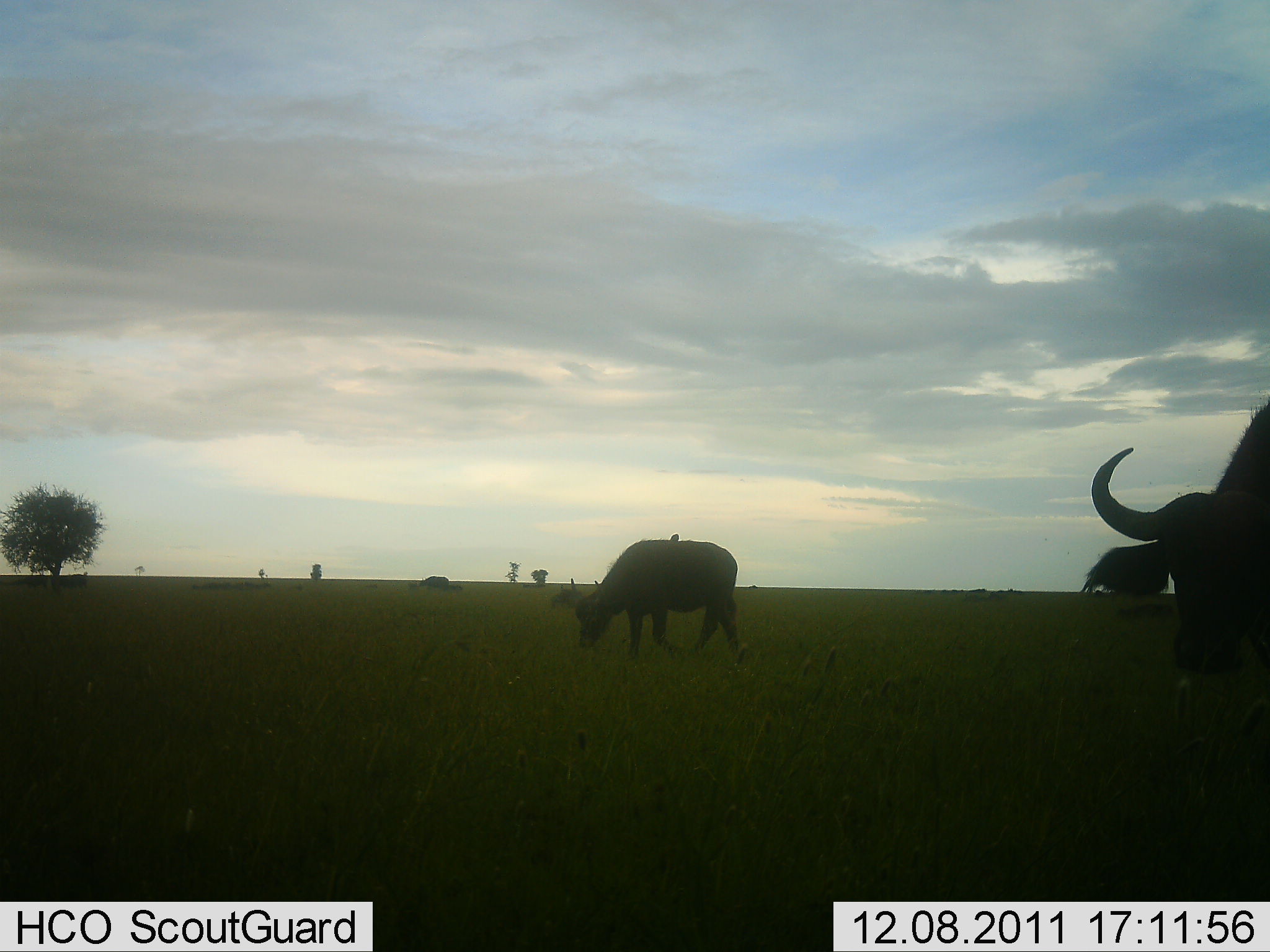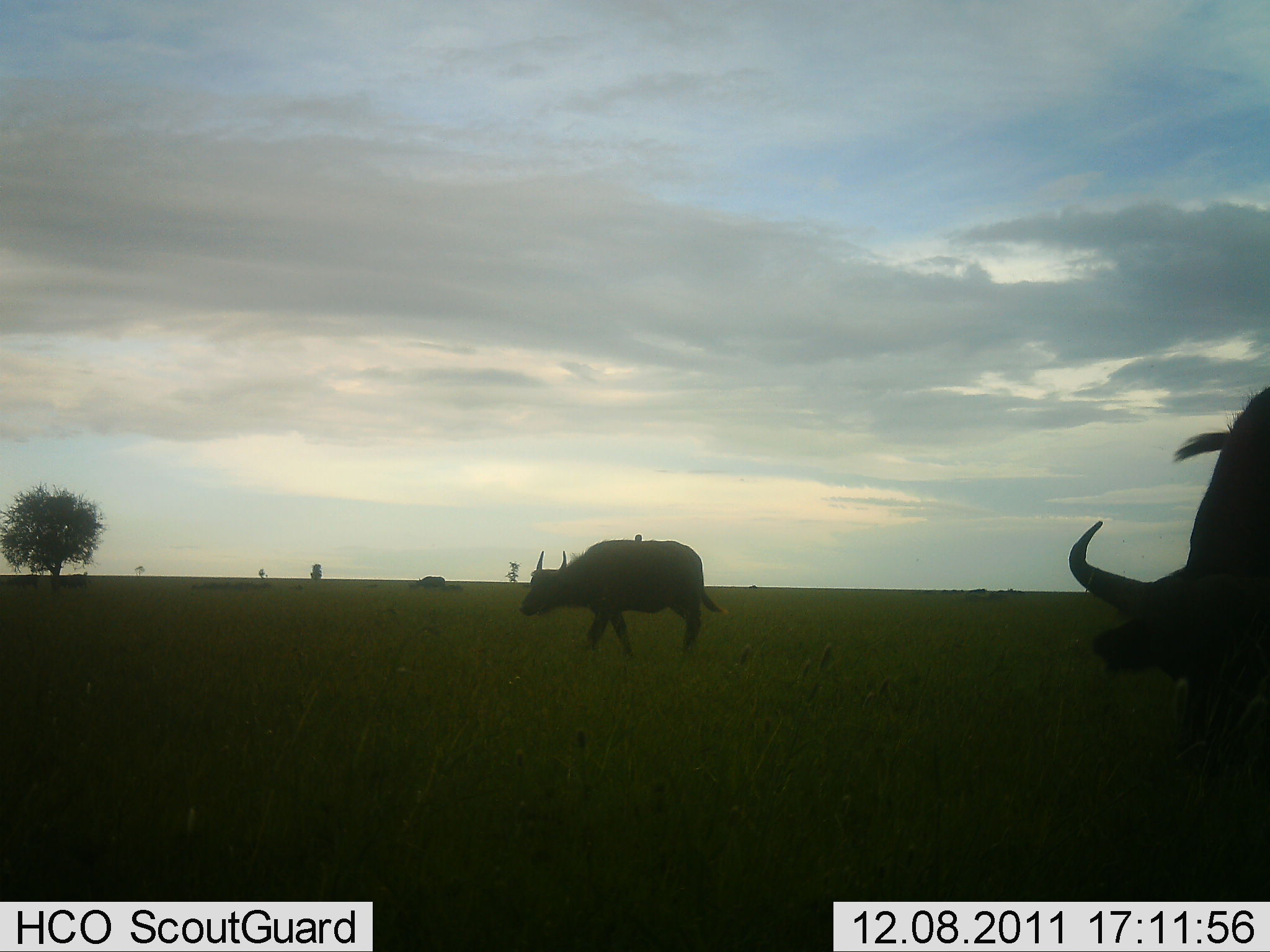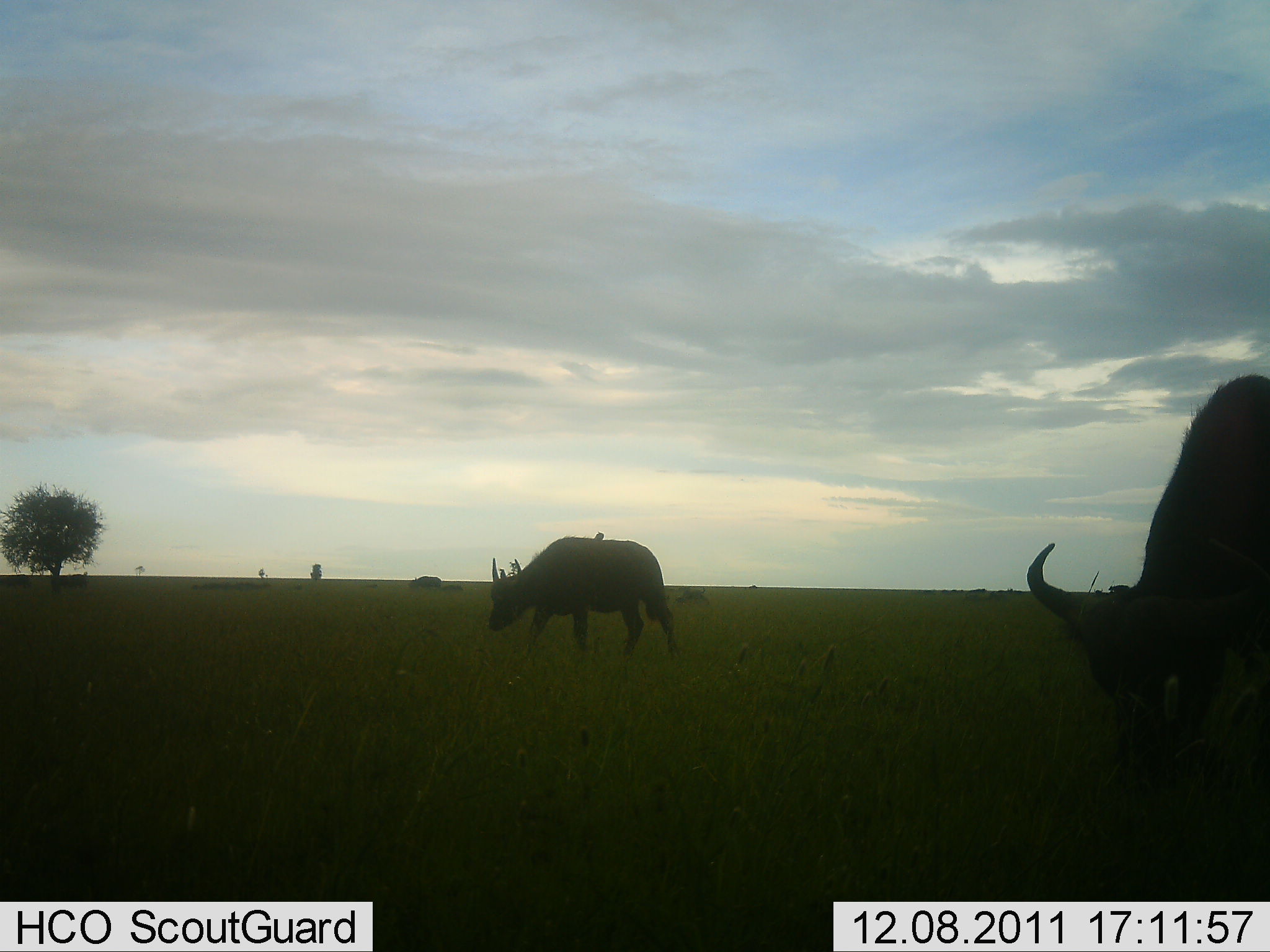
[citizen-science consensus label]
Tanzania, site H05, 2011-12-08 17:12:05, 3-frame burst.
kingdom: Animalia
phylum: Chordata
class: Mammalia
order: Artiodactyla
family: Bovidae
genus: Syncerus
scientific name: Syncerus caffer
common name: cape buffalo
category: buffalo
Buffalo (cape buffalo) (Syncerus caffer), count 3. Behavior (volunteer vote fractions): standing 0%, resting 0%, moving 56%, interacting 0%. Young present (vote fraction): 0%. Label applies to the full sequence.